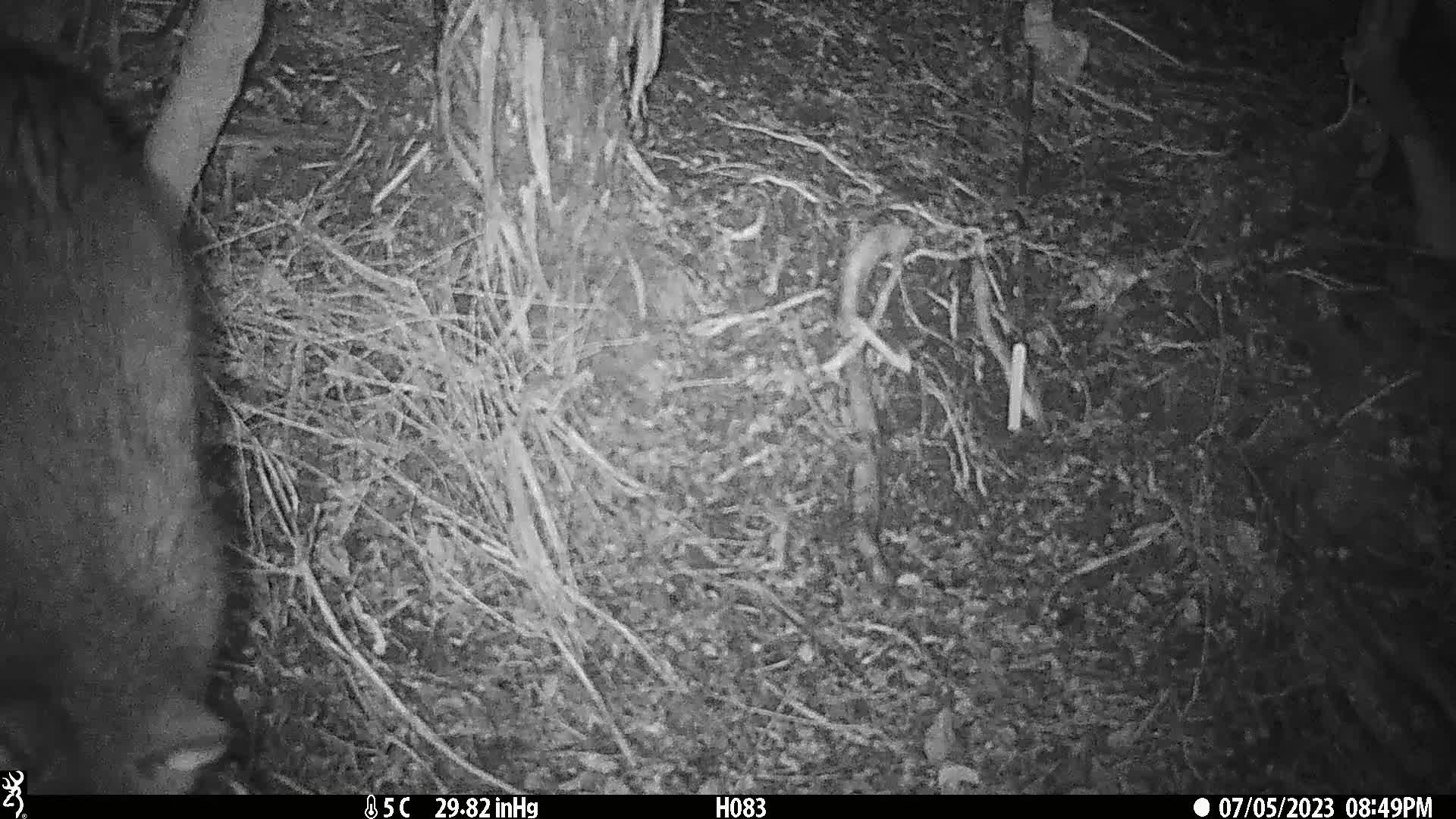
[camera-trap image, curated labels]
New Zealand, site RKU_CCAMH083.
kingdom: Animalia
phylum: Chordata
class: Mammalia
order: Diprotodontia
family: Phalangeridae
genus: Trichosurus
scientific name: Trichosurus vulpecula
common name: common brushtail possum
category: possum